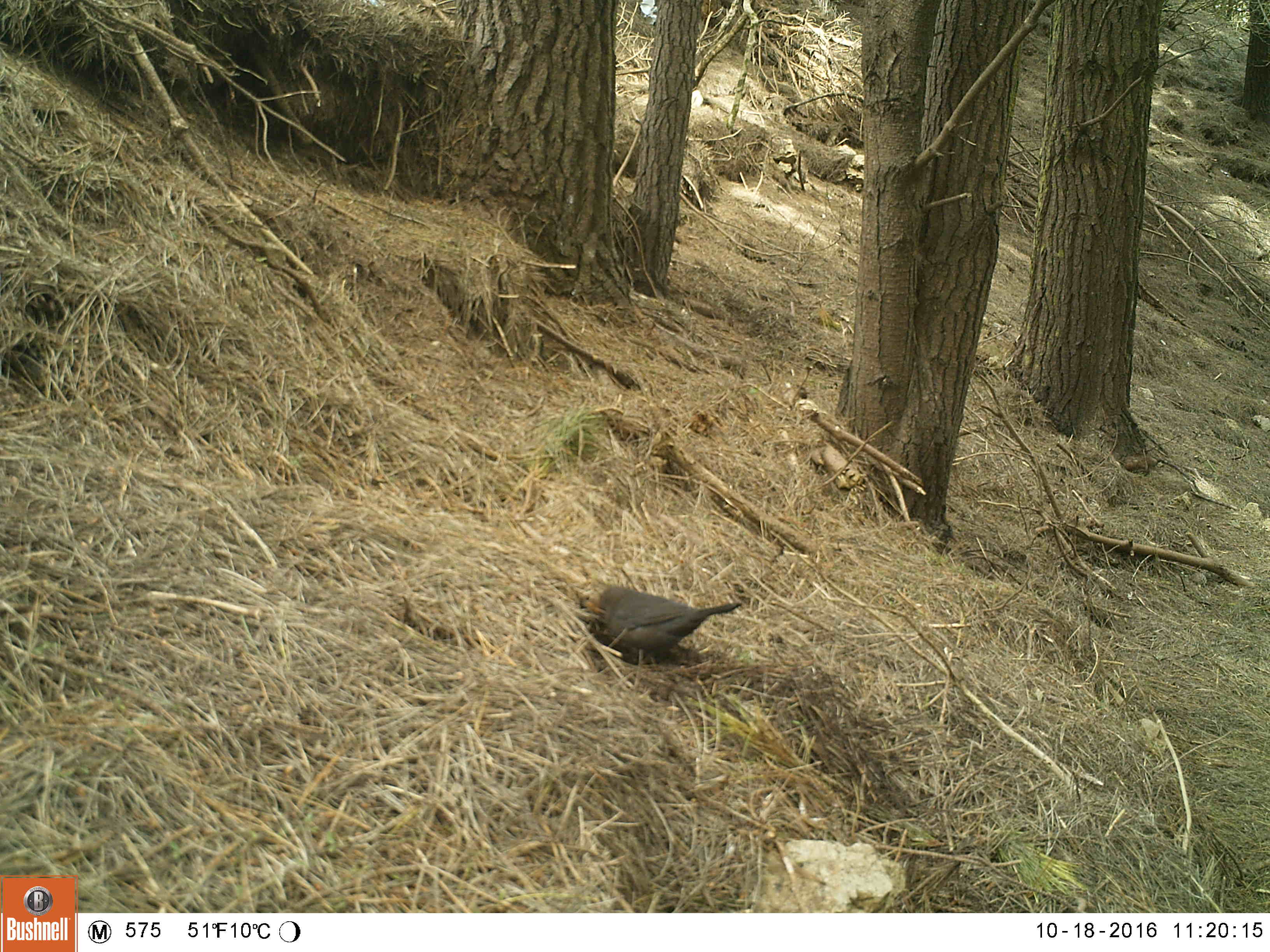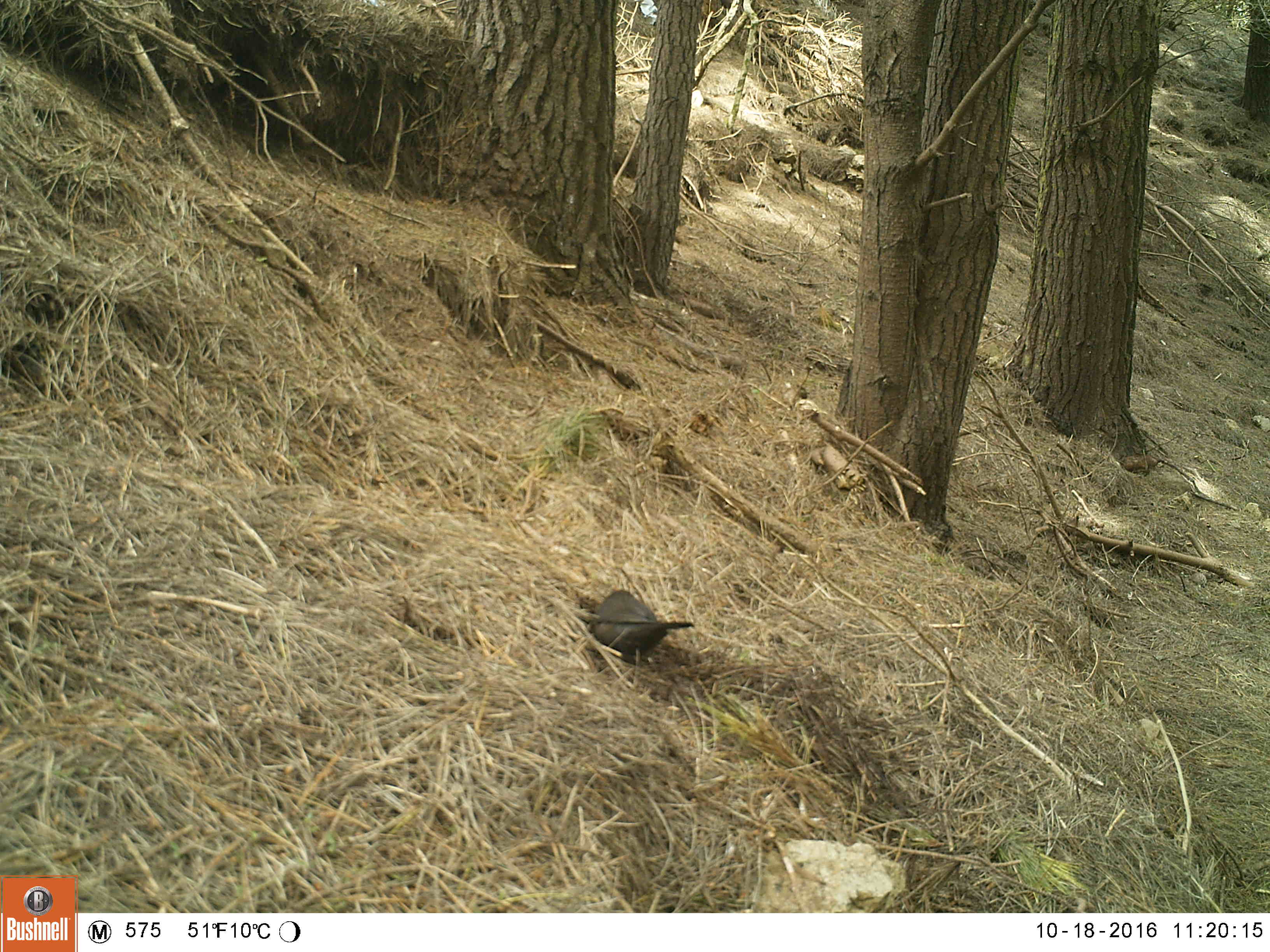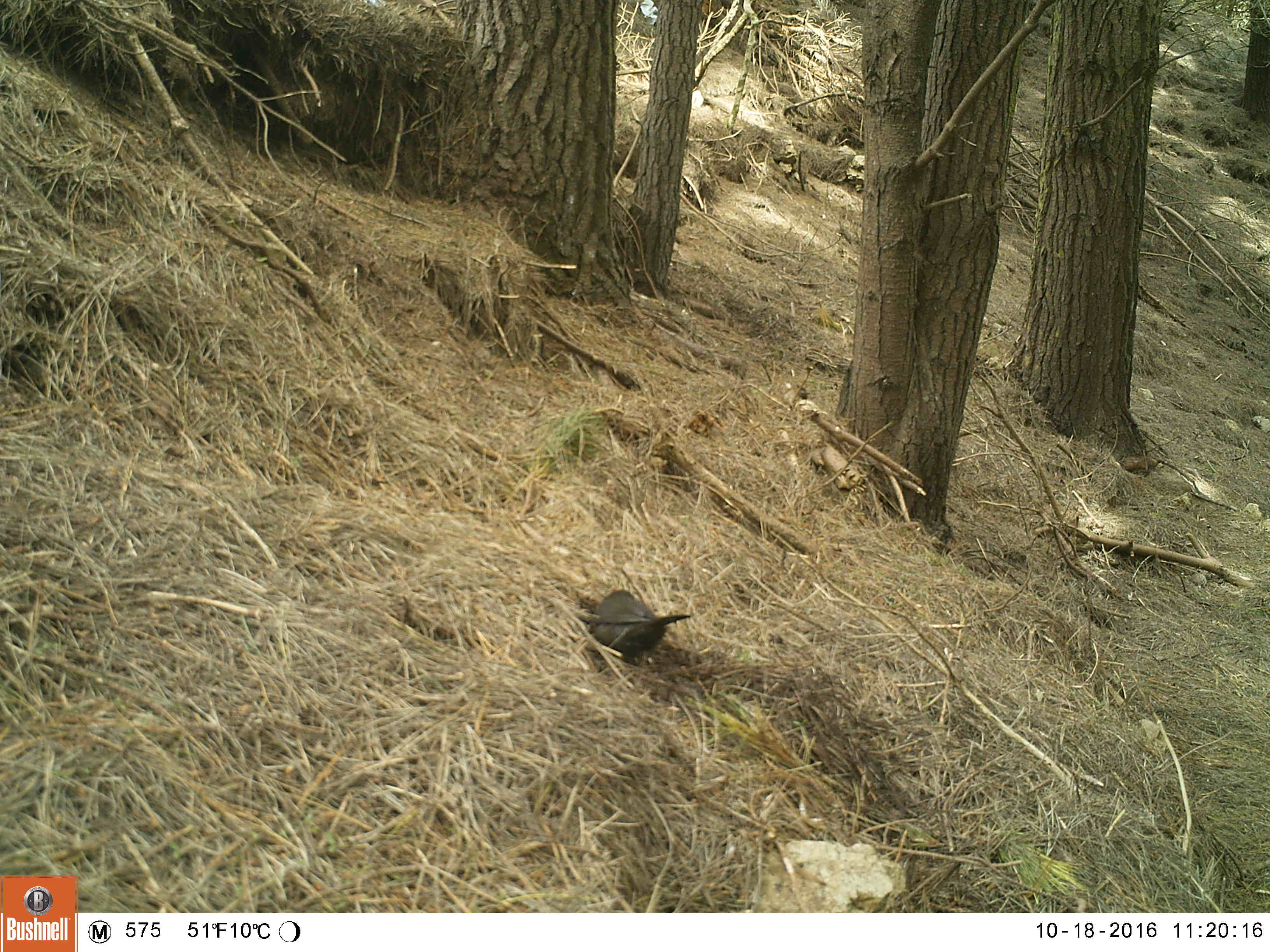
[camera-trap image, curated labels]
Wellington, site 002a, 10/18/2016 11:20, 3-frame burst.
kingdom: Animalia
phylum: Chordata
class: Aves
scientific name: Aves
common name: bird